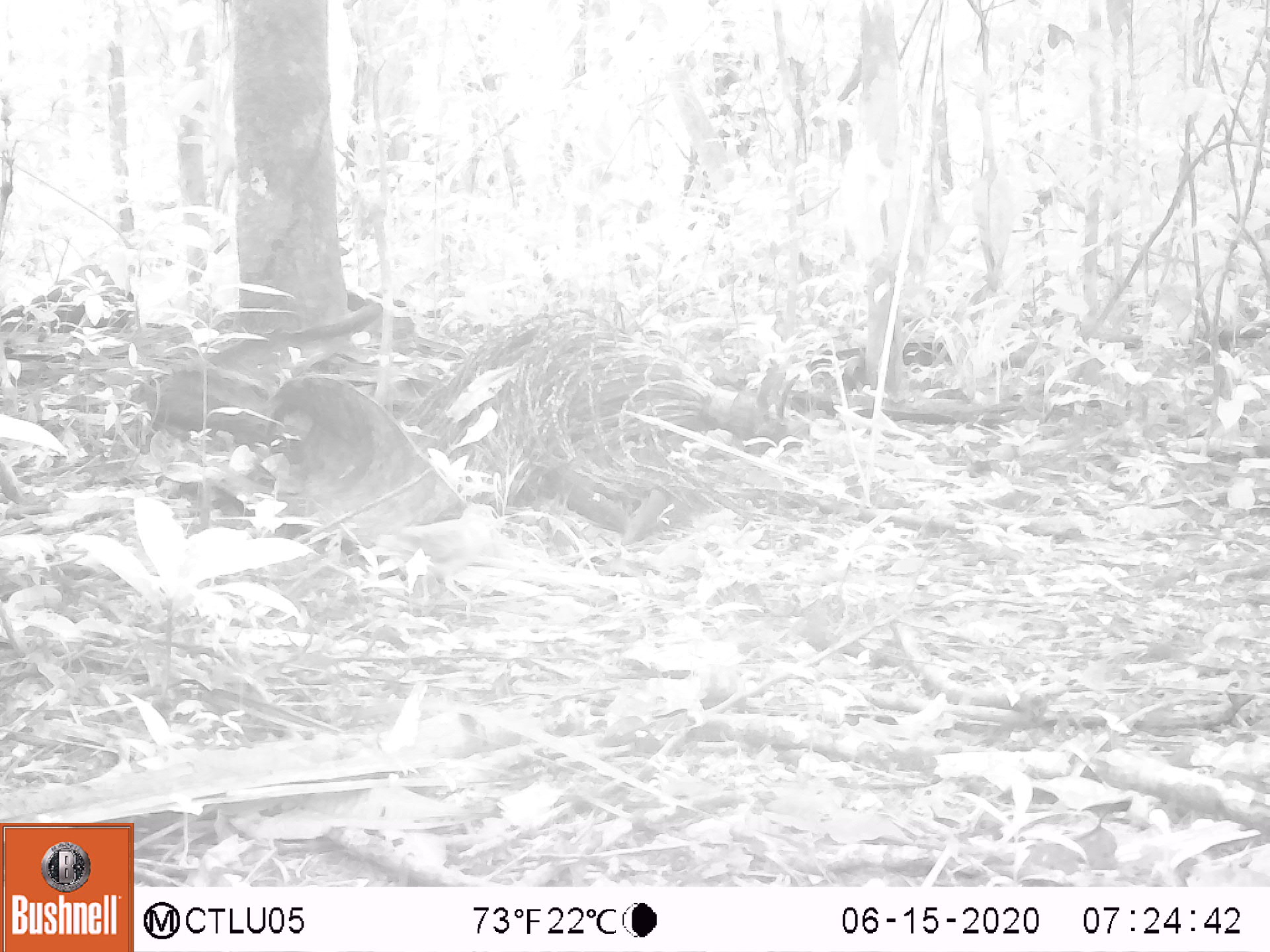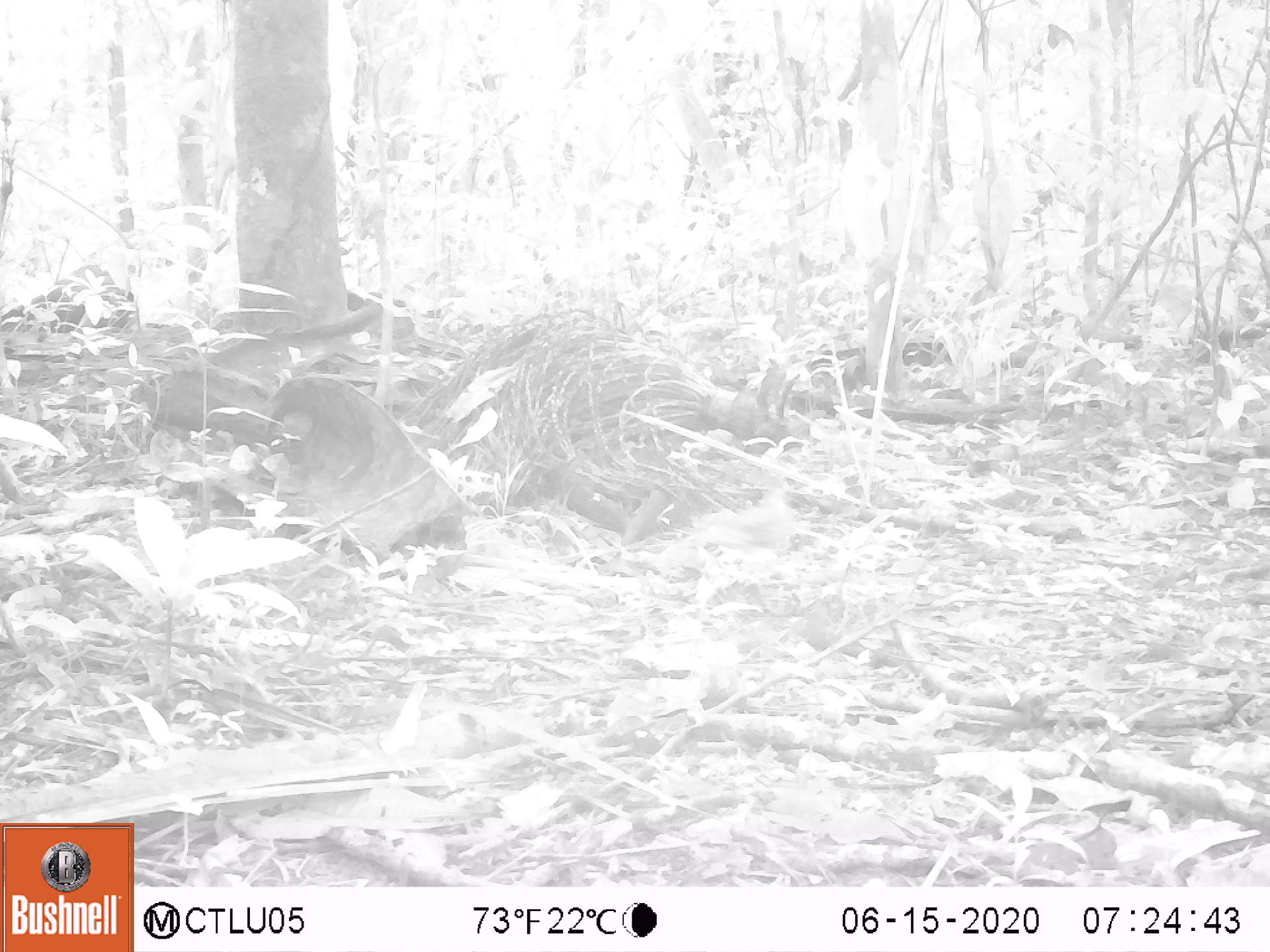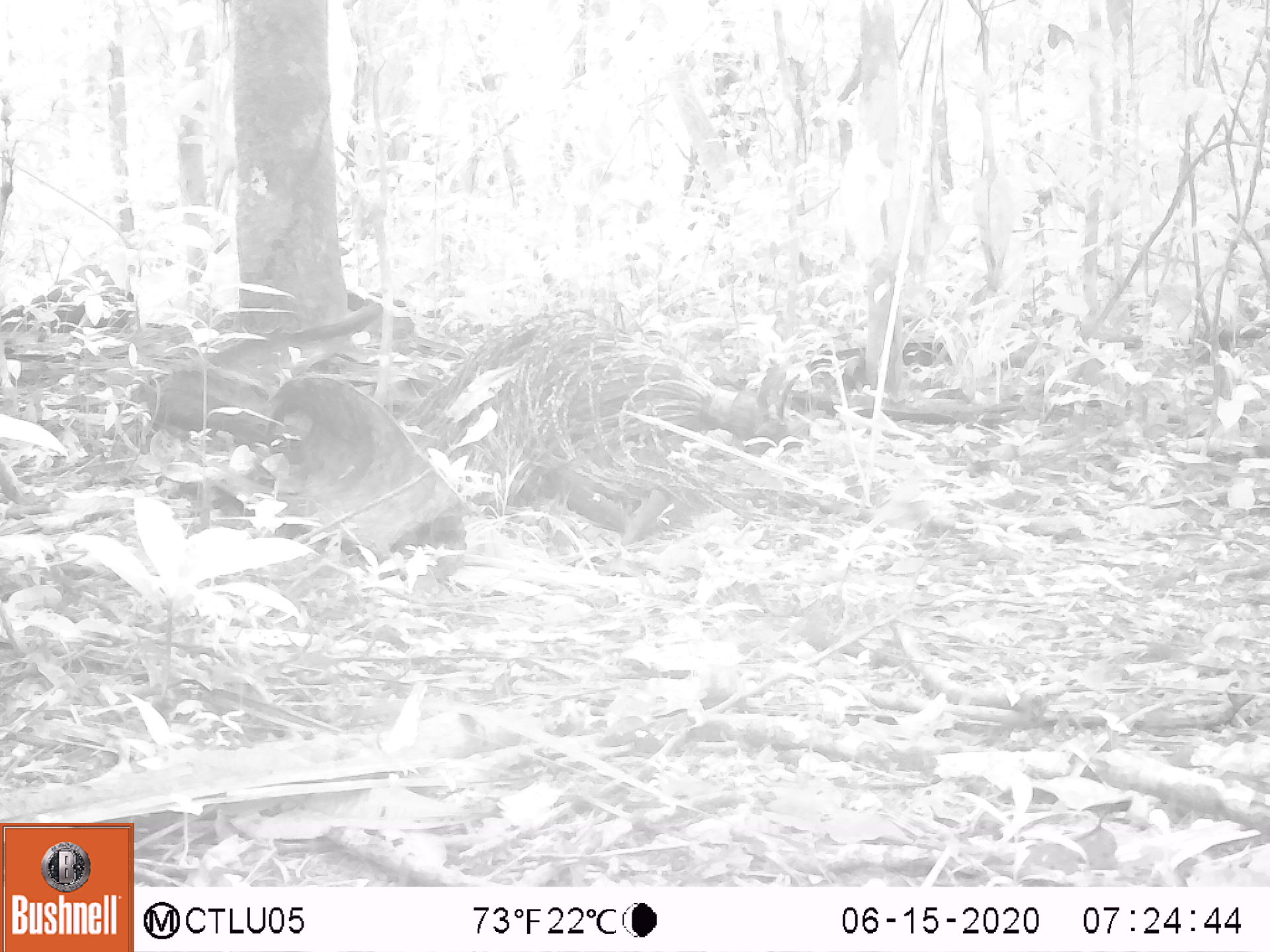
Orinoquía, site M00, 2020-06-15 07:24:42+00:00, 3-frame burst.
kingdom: Animalia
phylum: Chordata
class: Aves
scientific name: Aves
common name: bird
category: unknown bird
Unknown bird (bird) (Aves).